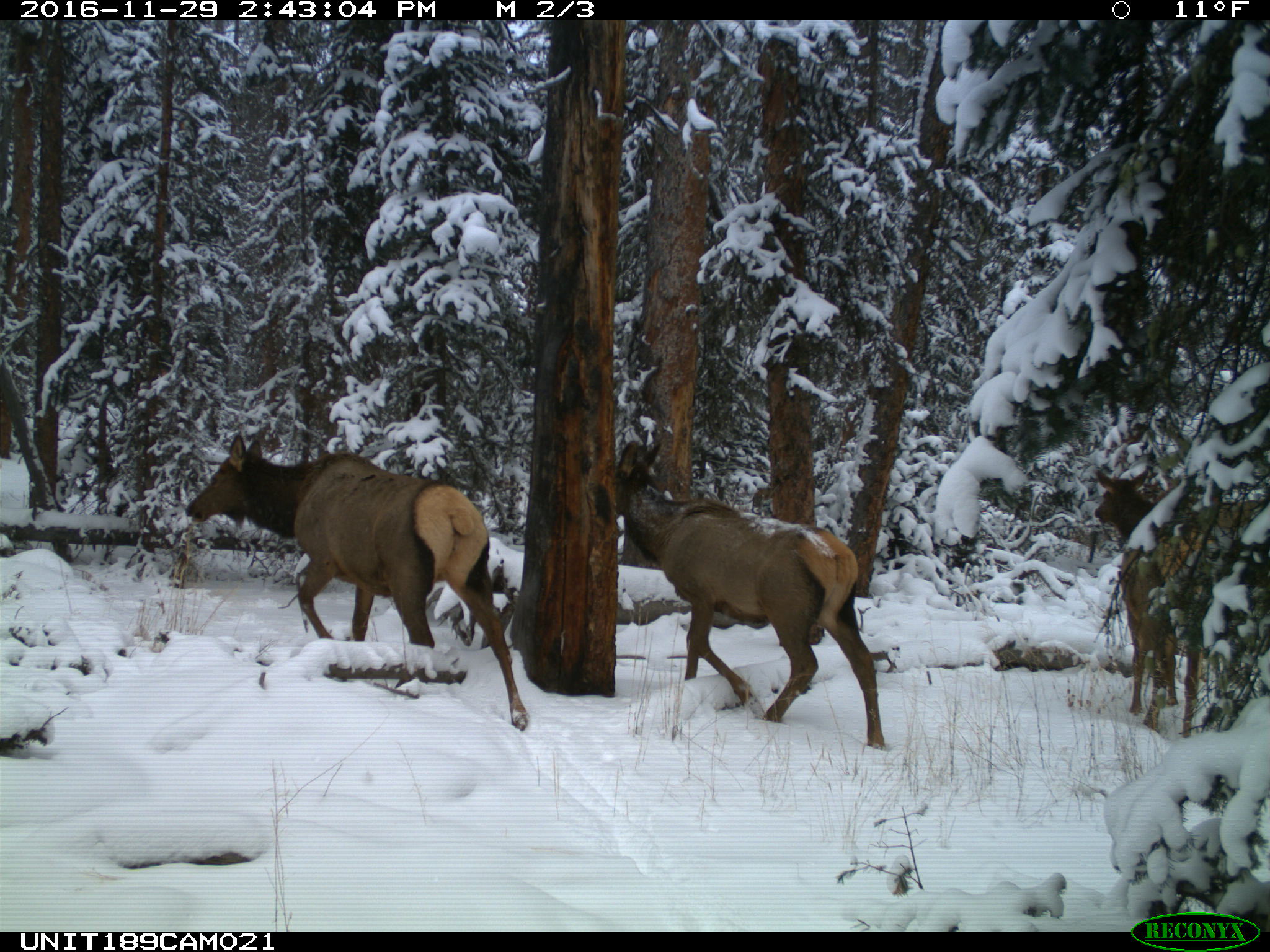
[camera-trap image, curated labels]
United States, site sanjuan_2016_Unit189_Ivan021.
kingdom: Animalia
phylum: Chordata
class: Mammalia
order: Artiodactyla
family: Cervidae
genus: Cervus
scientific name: Cervus elaphus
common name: red deer